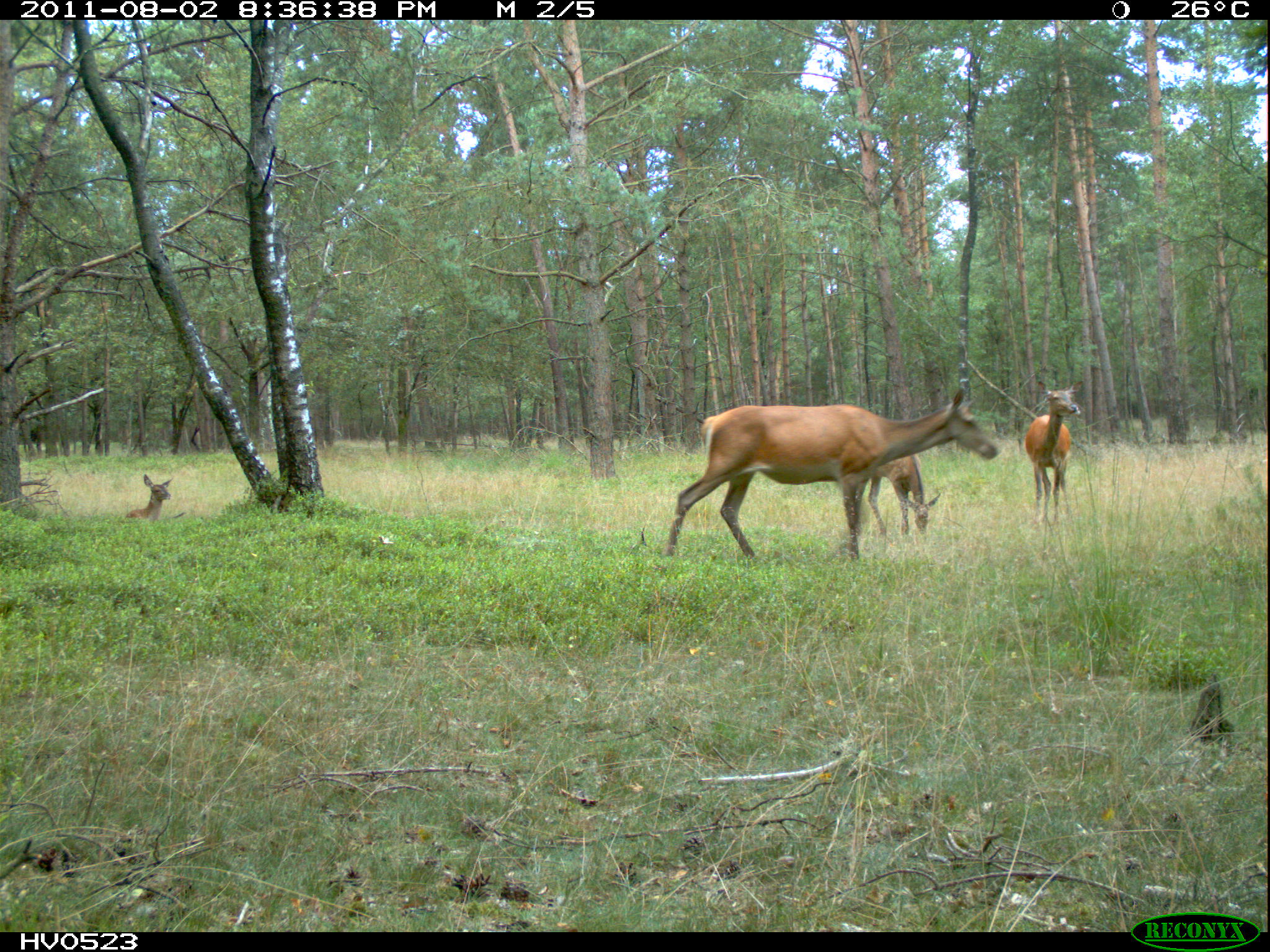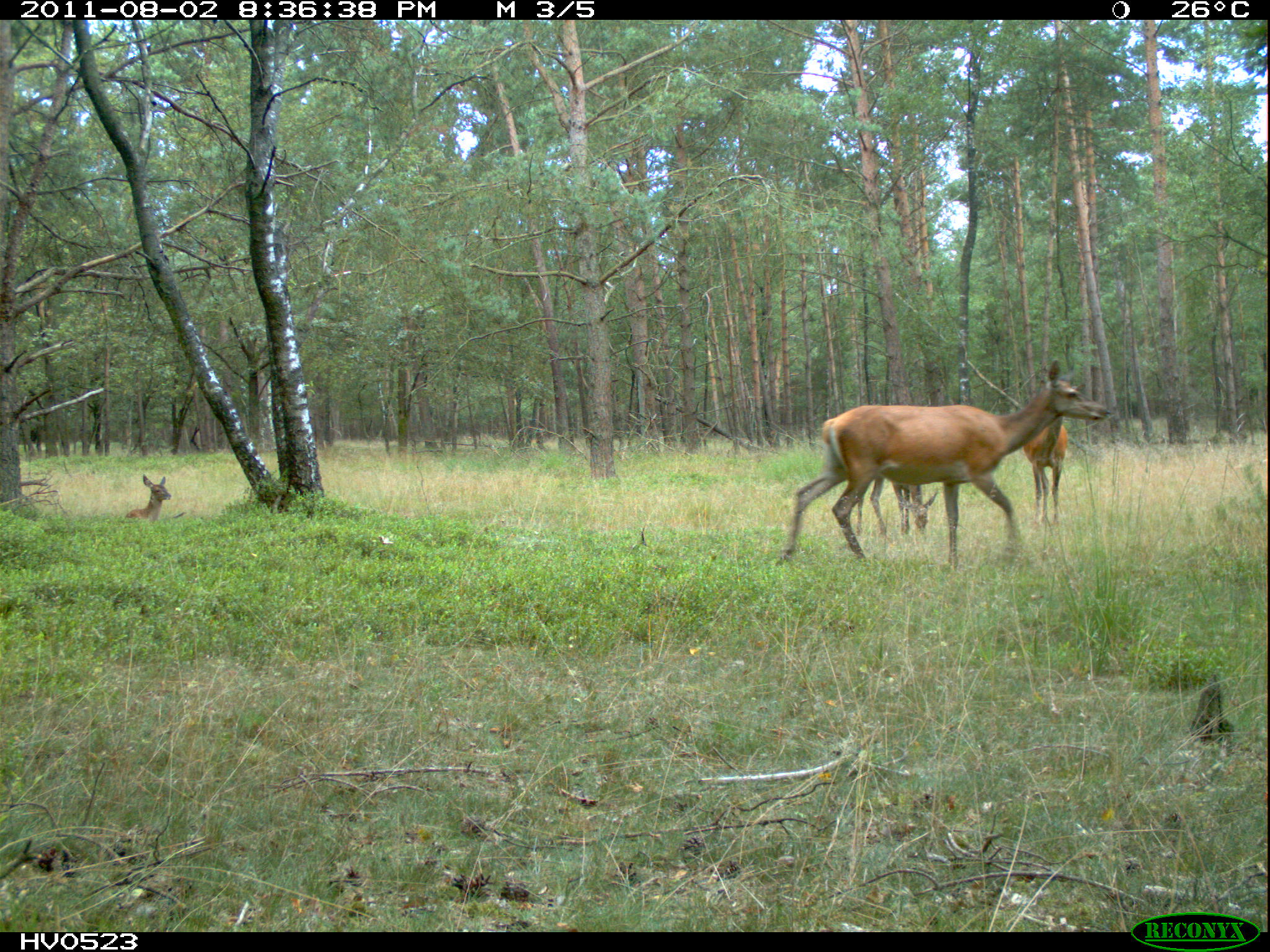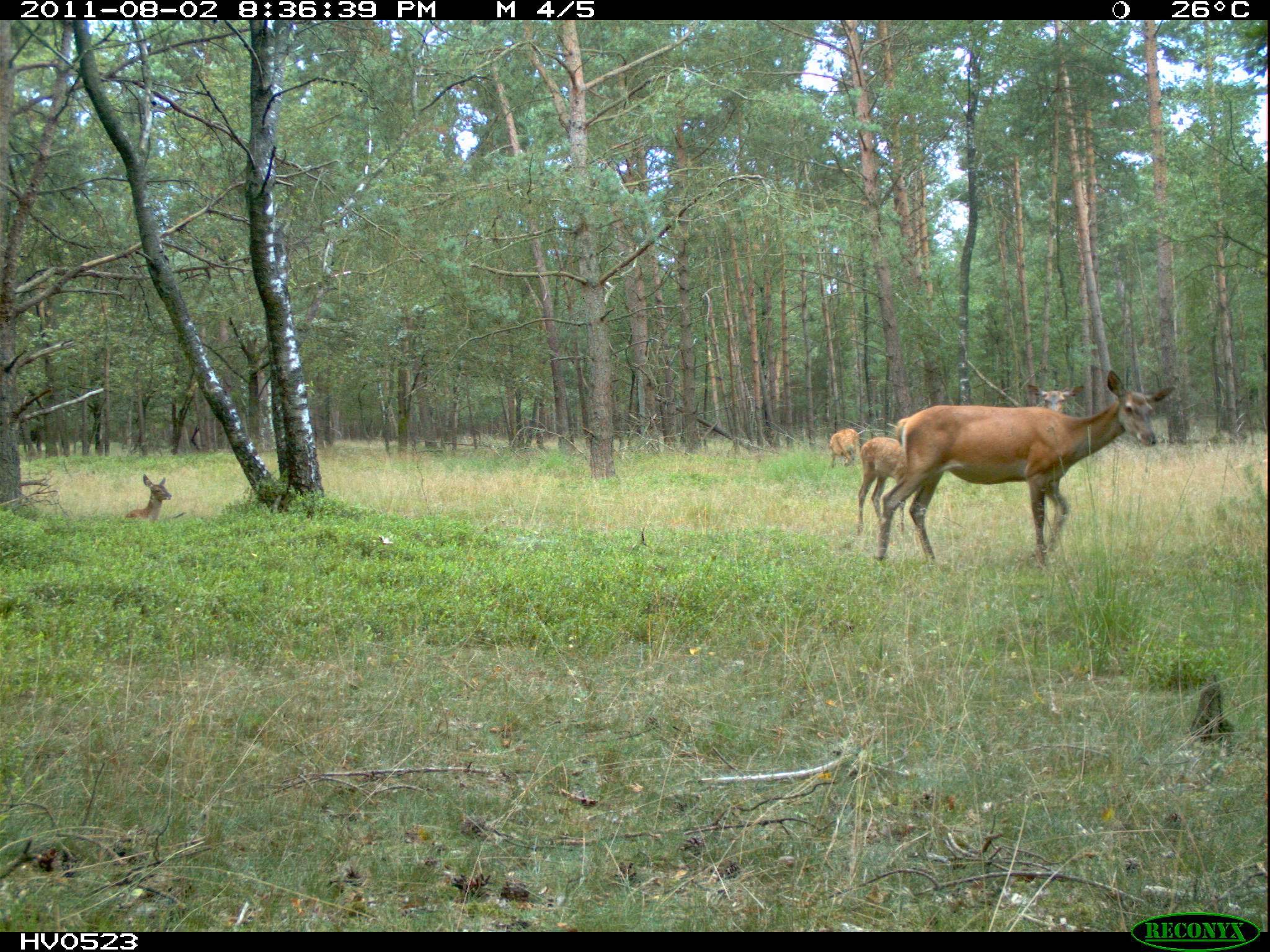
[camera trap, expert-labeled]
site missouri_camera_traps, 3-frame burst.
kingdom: Animalia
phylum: Chordata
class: Mammalia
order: Artiodactyla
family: Cervidae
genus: Cervus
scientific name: Cervus elaphus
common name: red deer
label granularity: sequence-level